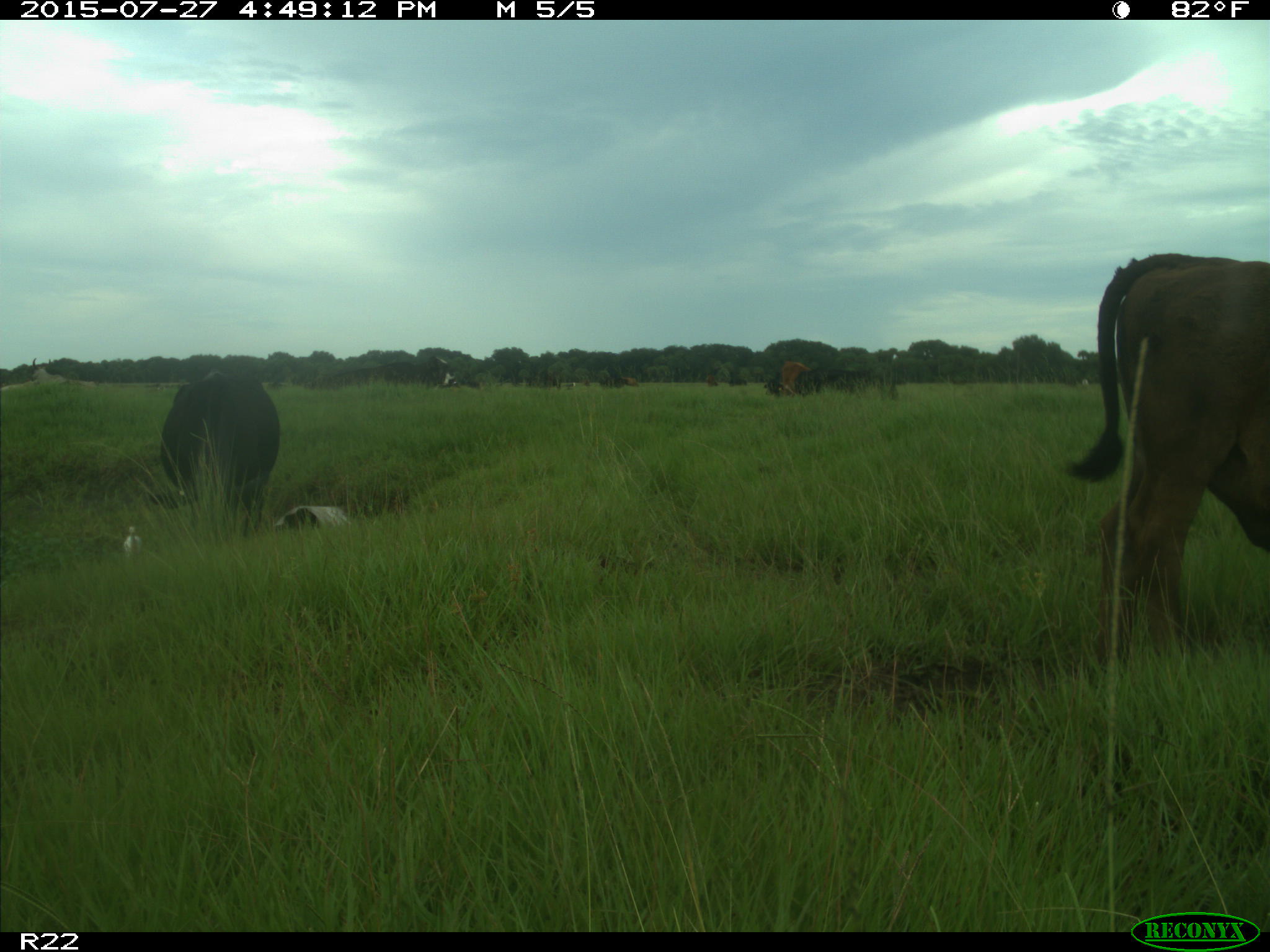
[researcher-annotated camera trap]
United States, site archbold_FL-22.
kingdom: Animalia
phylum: Chordata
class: Mammalia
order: Artiodactyla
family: Bovidae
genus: Bos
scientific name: Bos taurus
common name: domestic cow